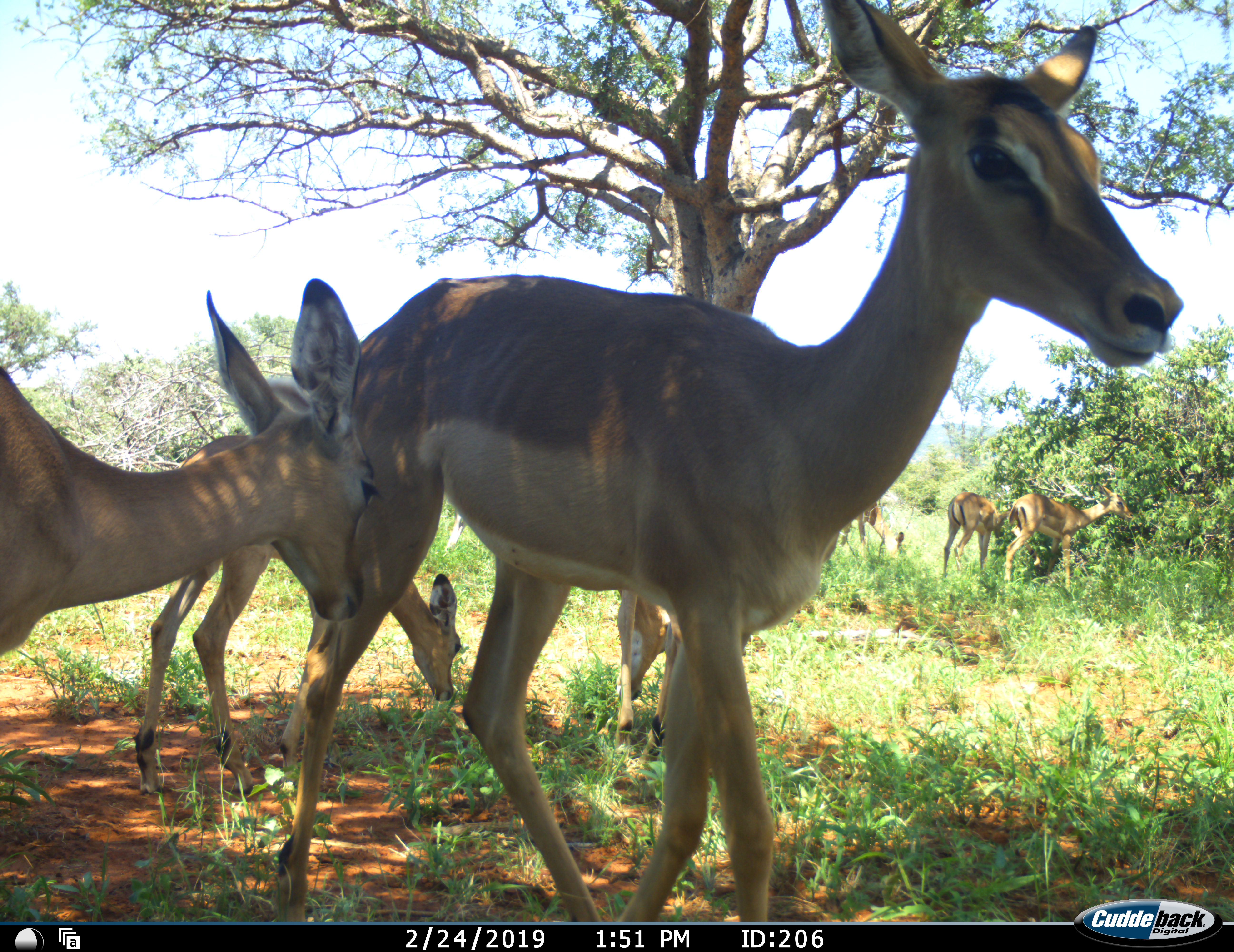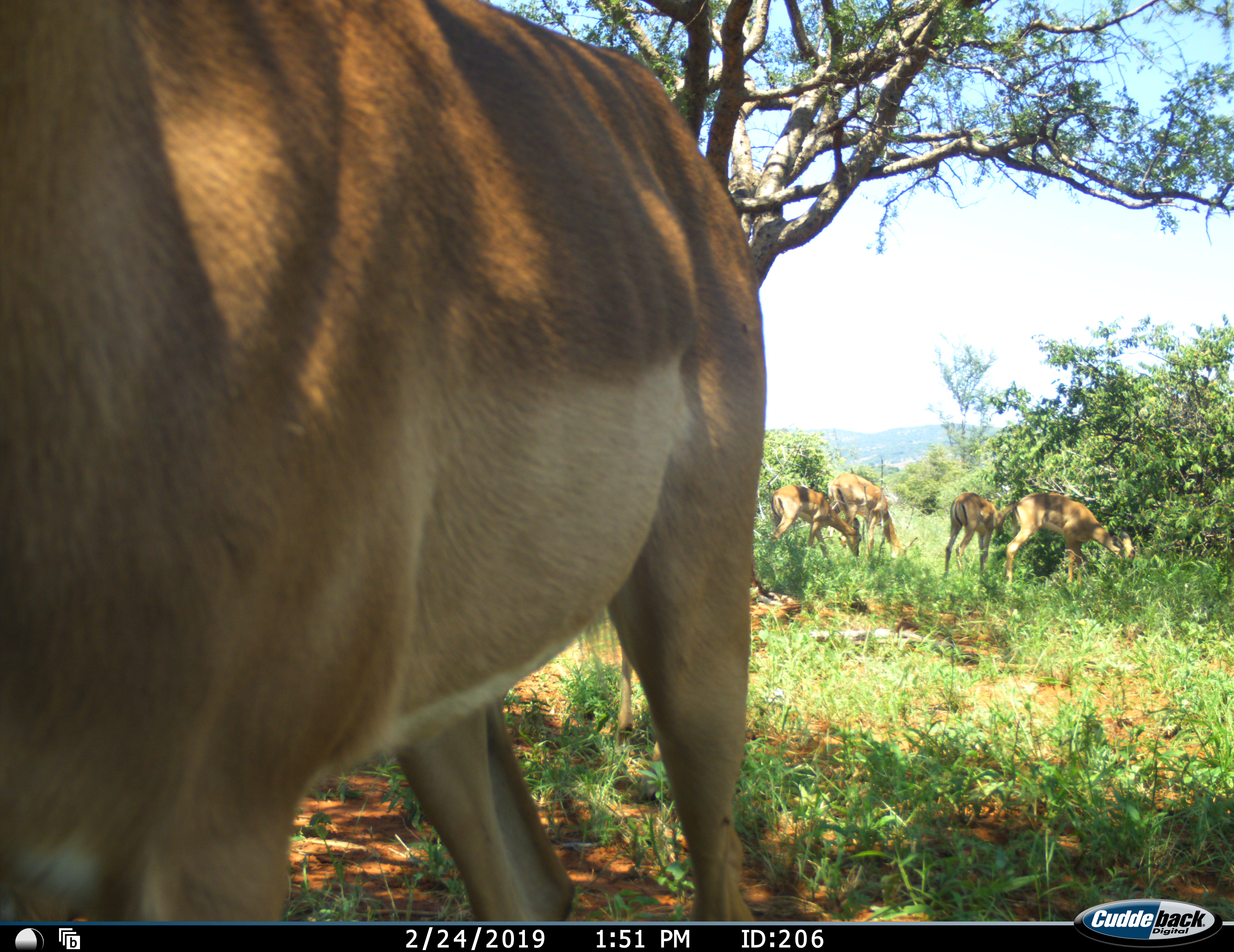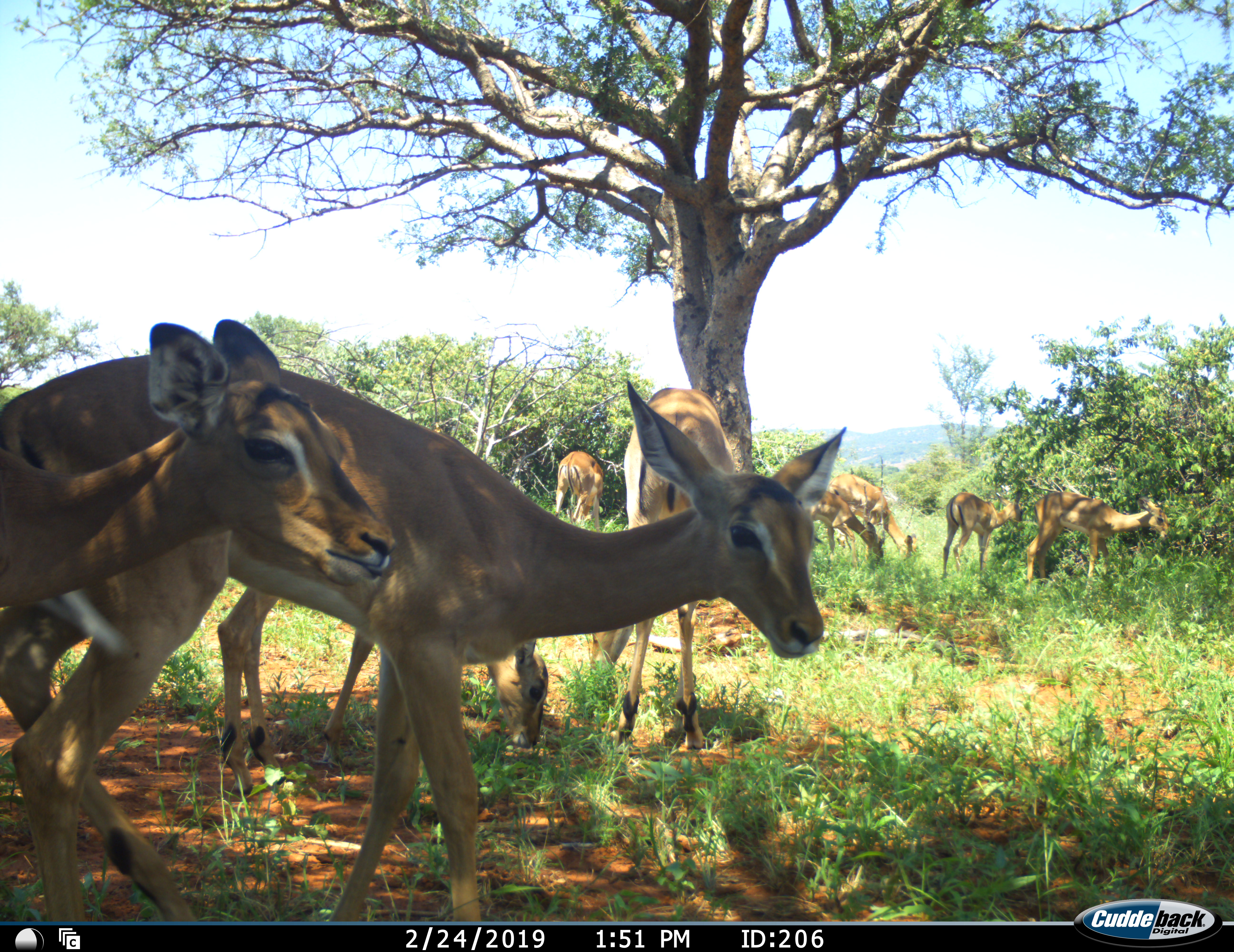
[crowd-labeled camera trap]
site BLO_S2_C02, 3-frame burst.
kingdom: Animalia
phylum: Chordata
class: Mammalia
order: Artiodactyla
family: Bovidae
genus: Aepyceros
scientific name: Aepyceros melampus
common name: impala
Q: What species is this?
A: Impala (Aepyceros melampus).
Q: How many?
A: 9.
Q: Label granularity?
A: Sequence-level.